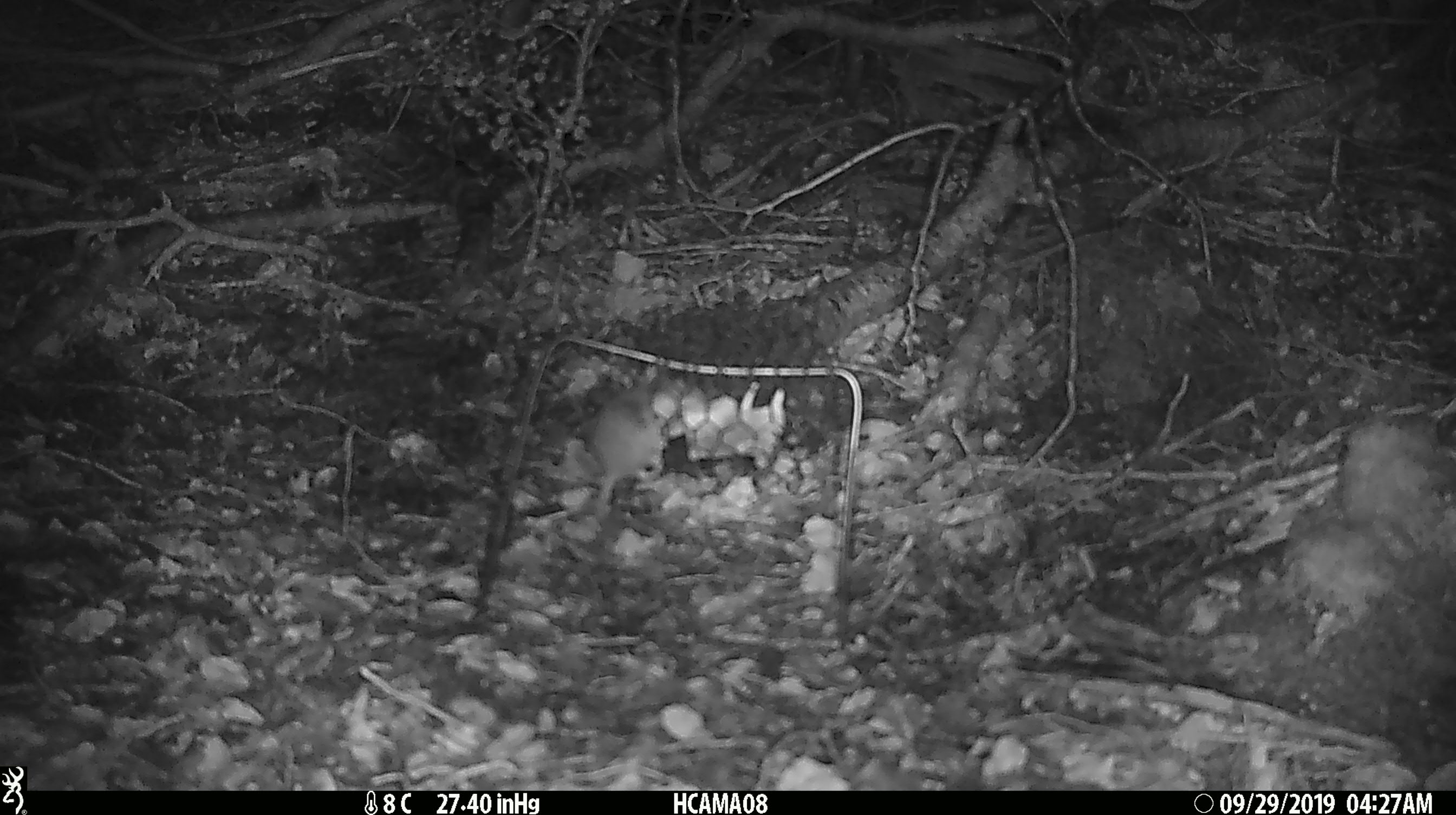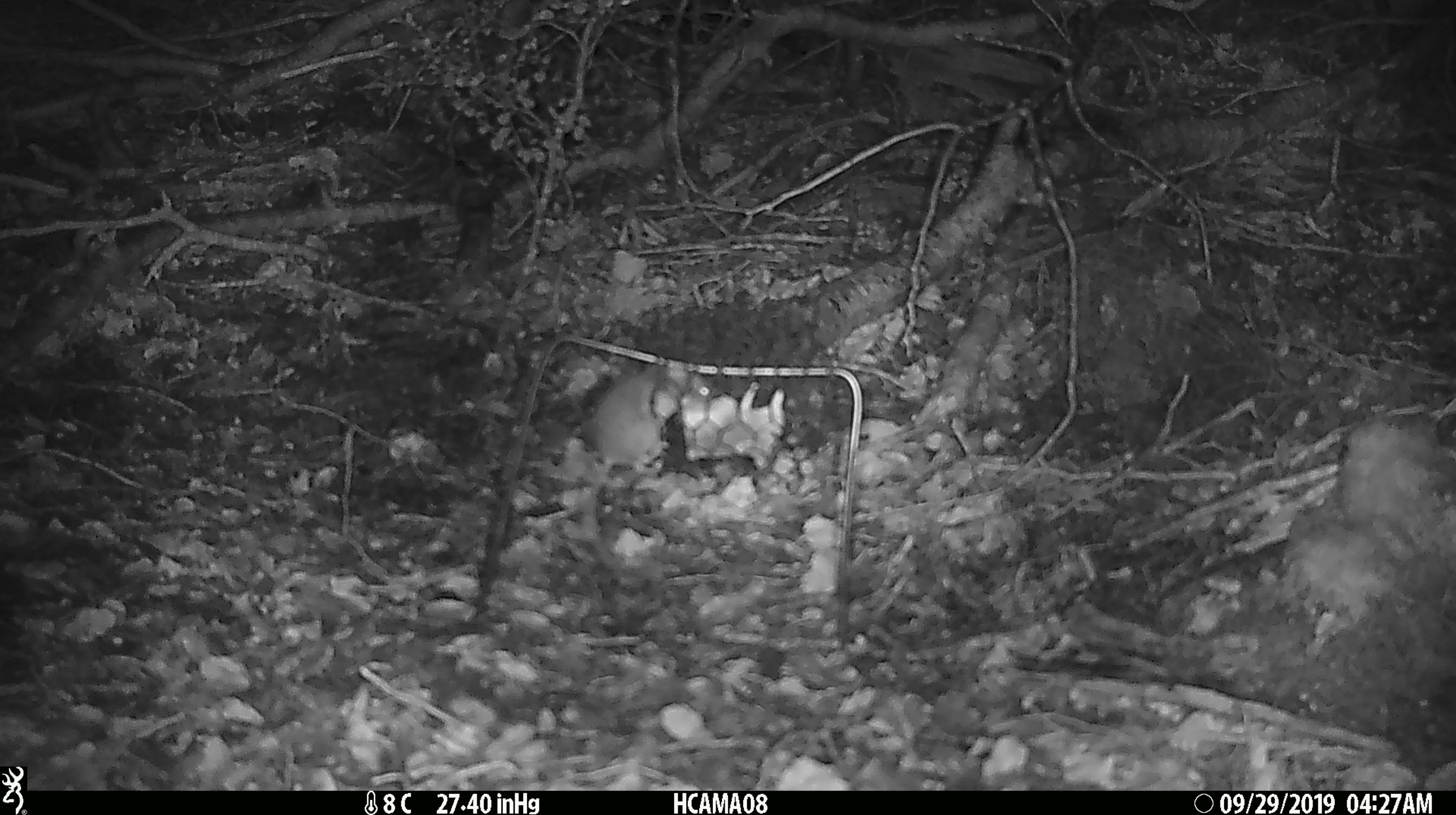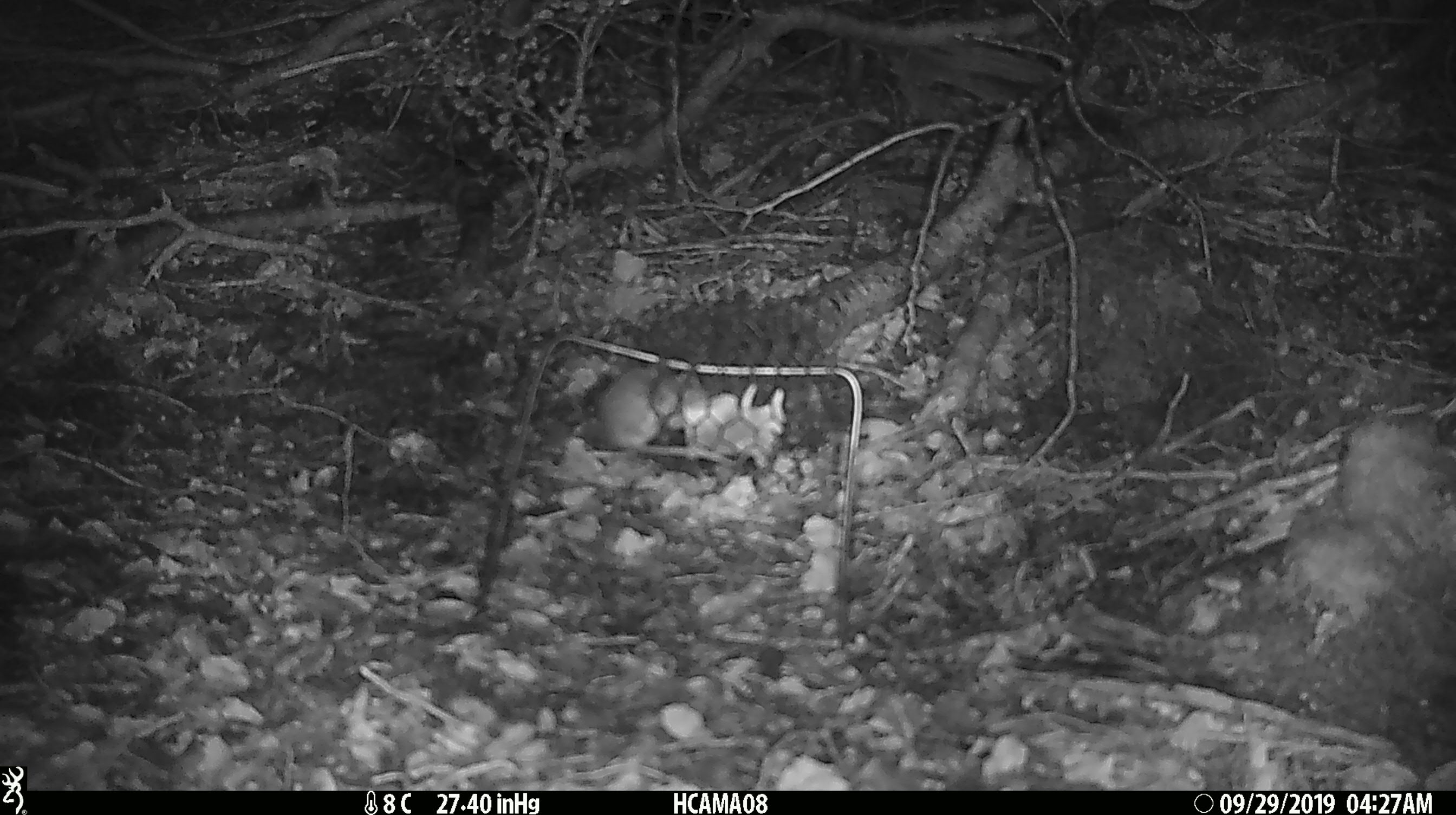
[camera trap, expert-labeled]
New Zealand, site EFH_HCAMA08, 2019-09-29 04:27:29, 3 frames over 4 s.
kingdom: Animalia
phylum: Chordata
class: Mammalia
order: Rodentia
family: Muridae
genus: Mus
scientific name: Mus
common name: mouse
Mouse (Mus).